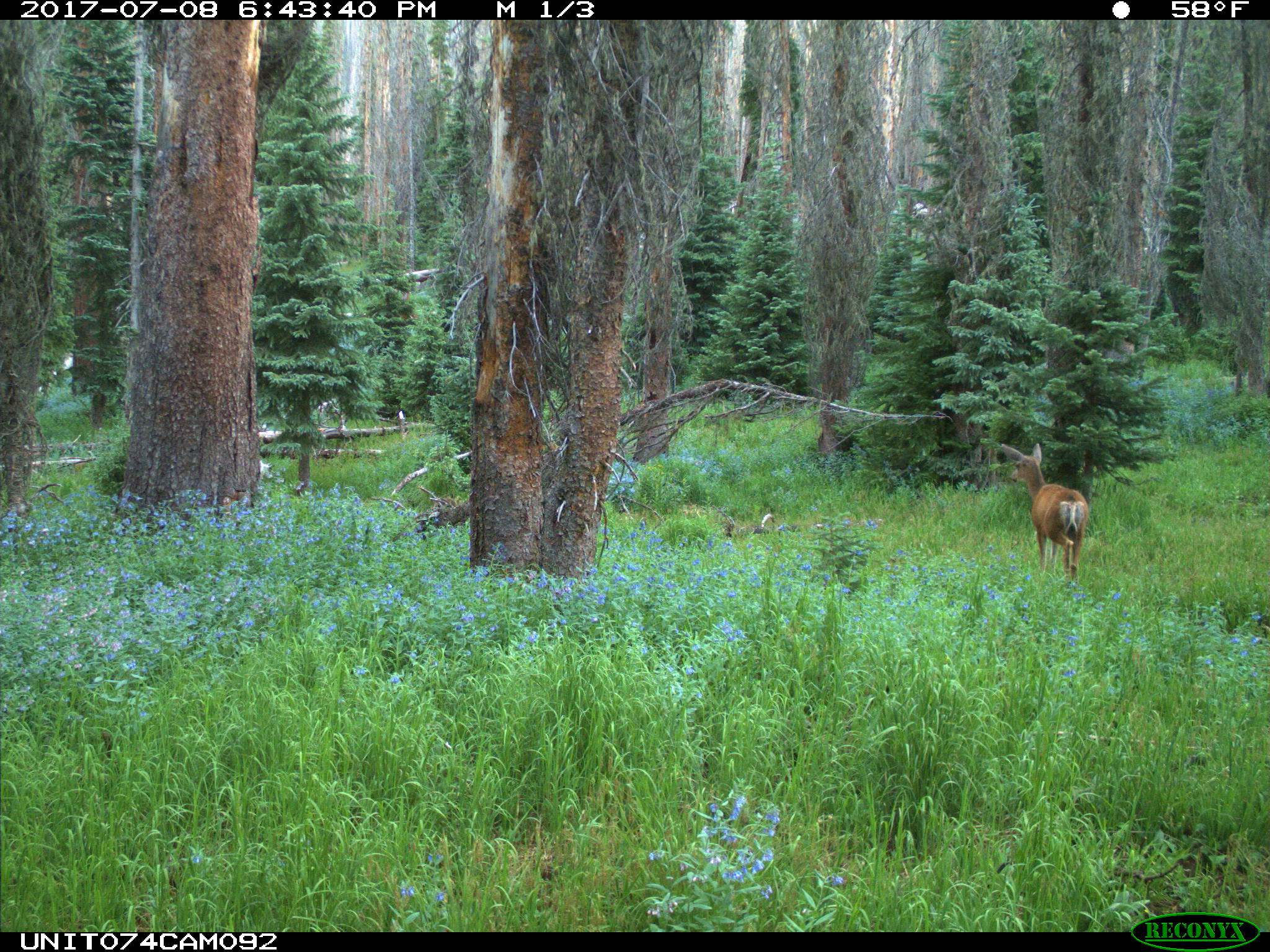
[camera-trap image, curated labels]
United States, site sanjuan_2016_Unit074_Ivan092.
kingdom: Animalia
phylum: Chordata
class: Mammalia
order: Artiodactyla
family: Cervidae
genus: Odocoileus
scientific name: Odocoileus hemionus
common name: mule deer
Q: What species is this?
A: Odocoileus hemionus (mule deer).